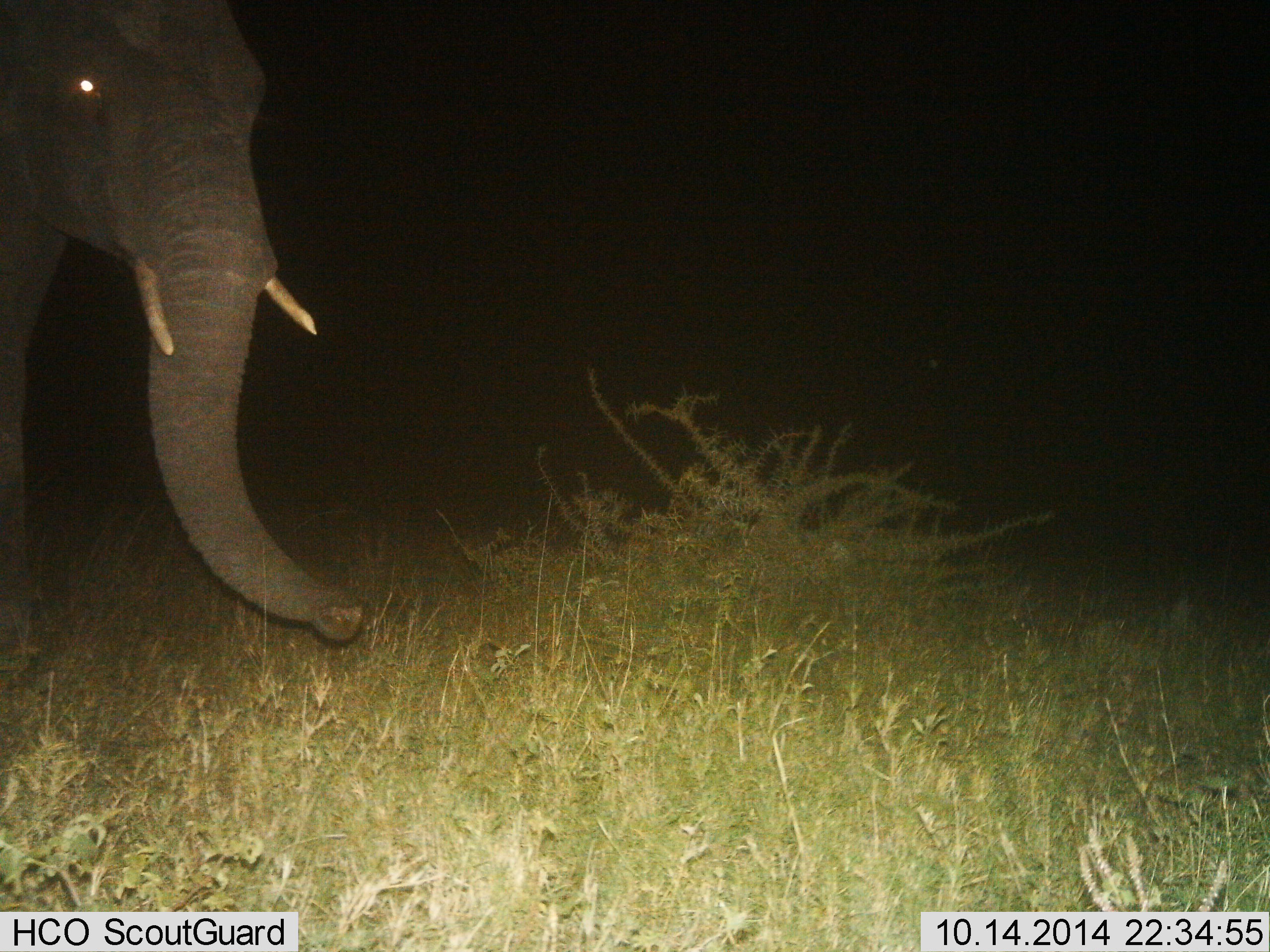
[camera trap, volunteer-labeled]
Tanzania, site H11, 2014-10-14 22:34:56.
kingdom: Animalia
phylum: Chordata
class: Mammalia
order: Proboscidea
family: Elephantidae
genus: Loxodonta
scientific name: Loxodonta africana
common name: african bush elephant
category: elephant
Elephant (african bush elephant) (Loxodonta africana), count 1. Behavior (volunteer vote fractions): standing 90%, resting 0%, moving 10%, interacting 0%. Young present (vote fraction): 0%. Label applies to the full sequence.